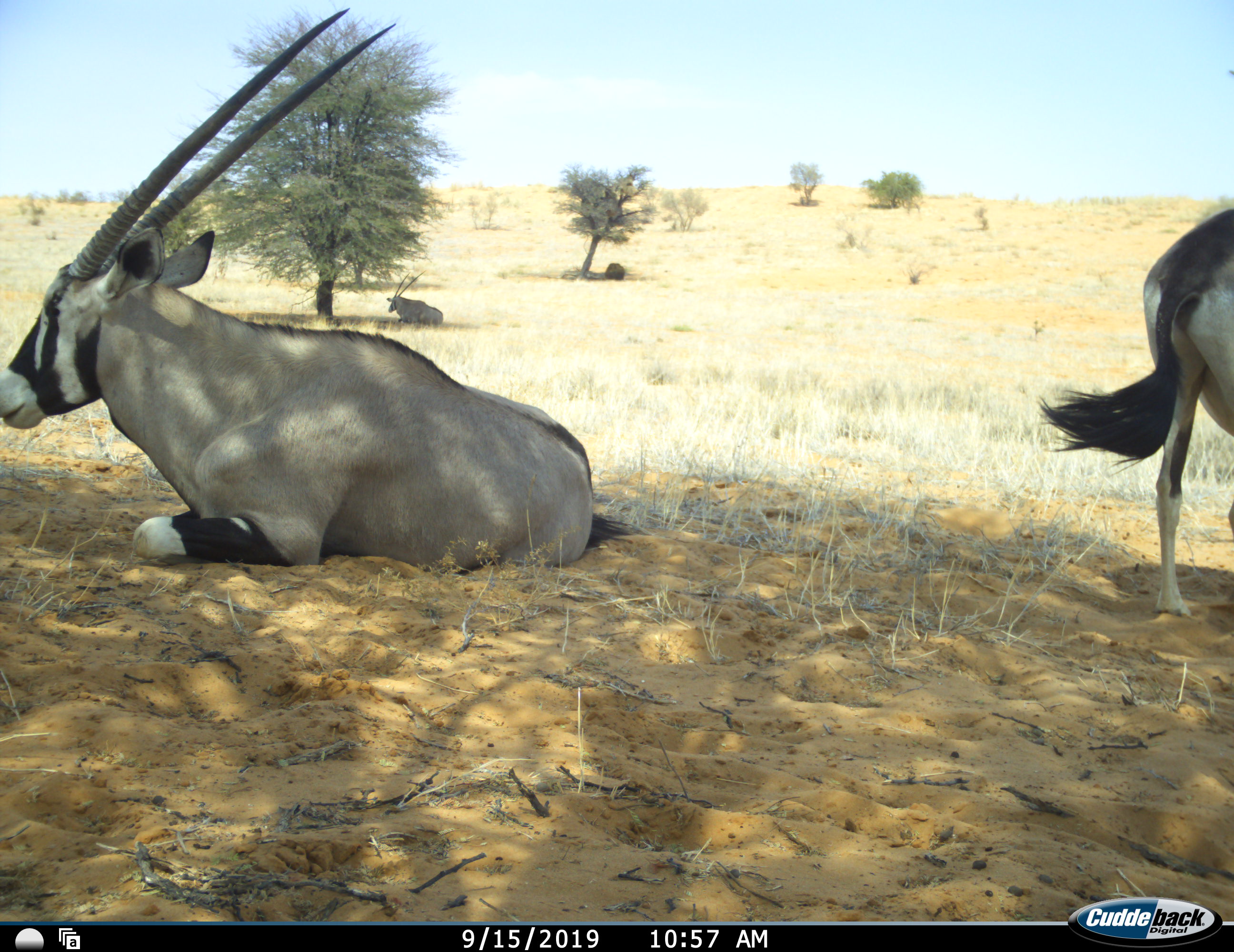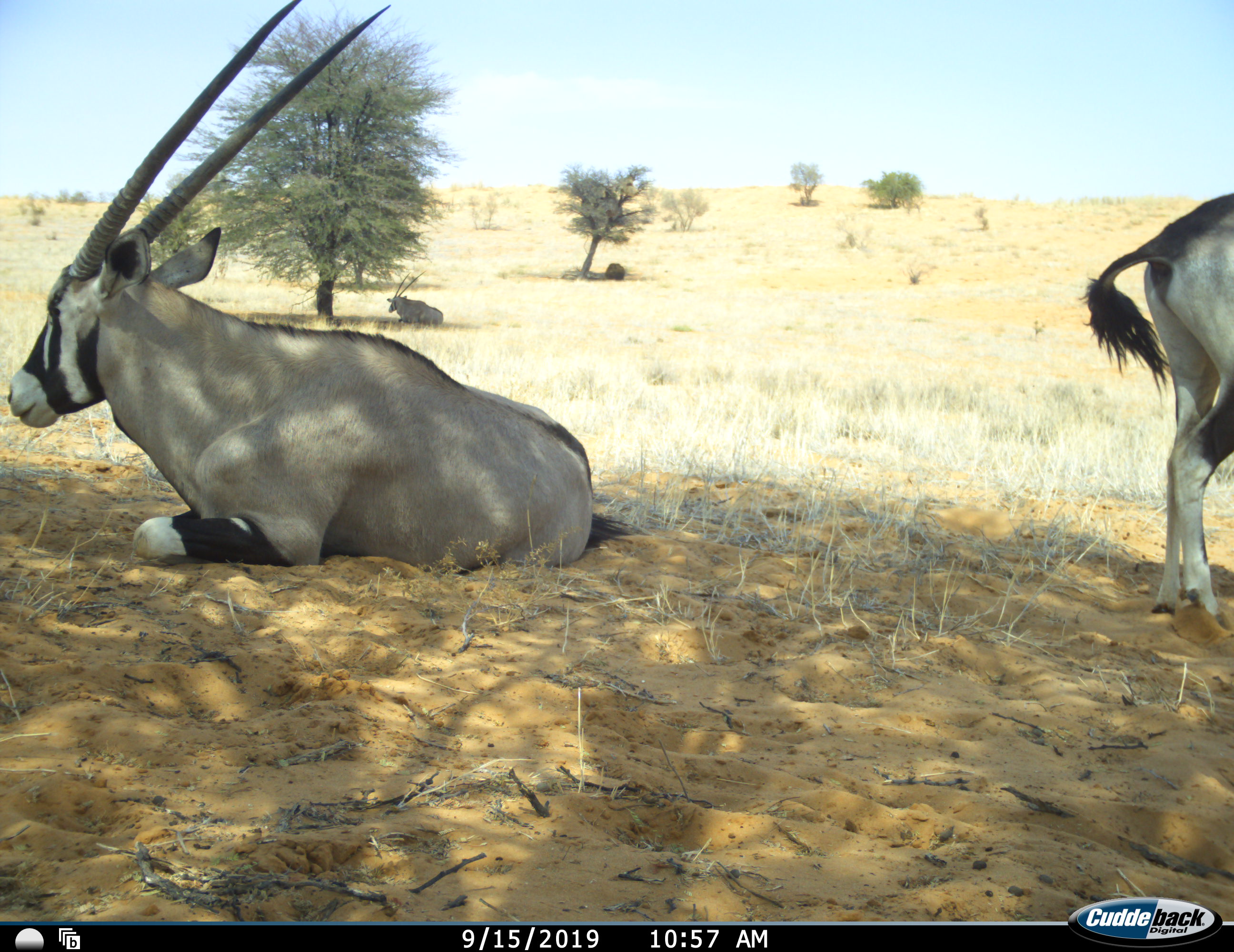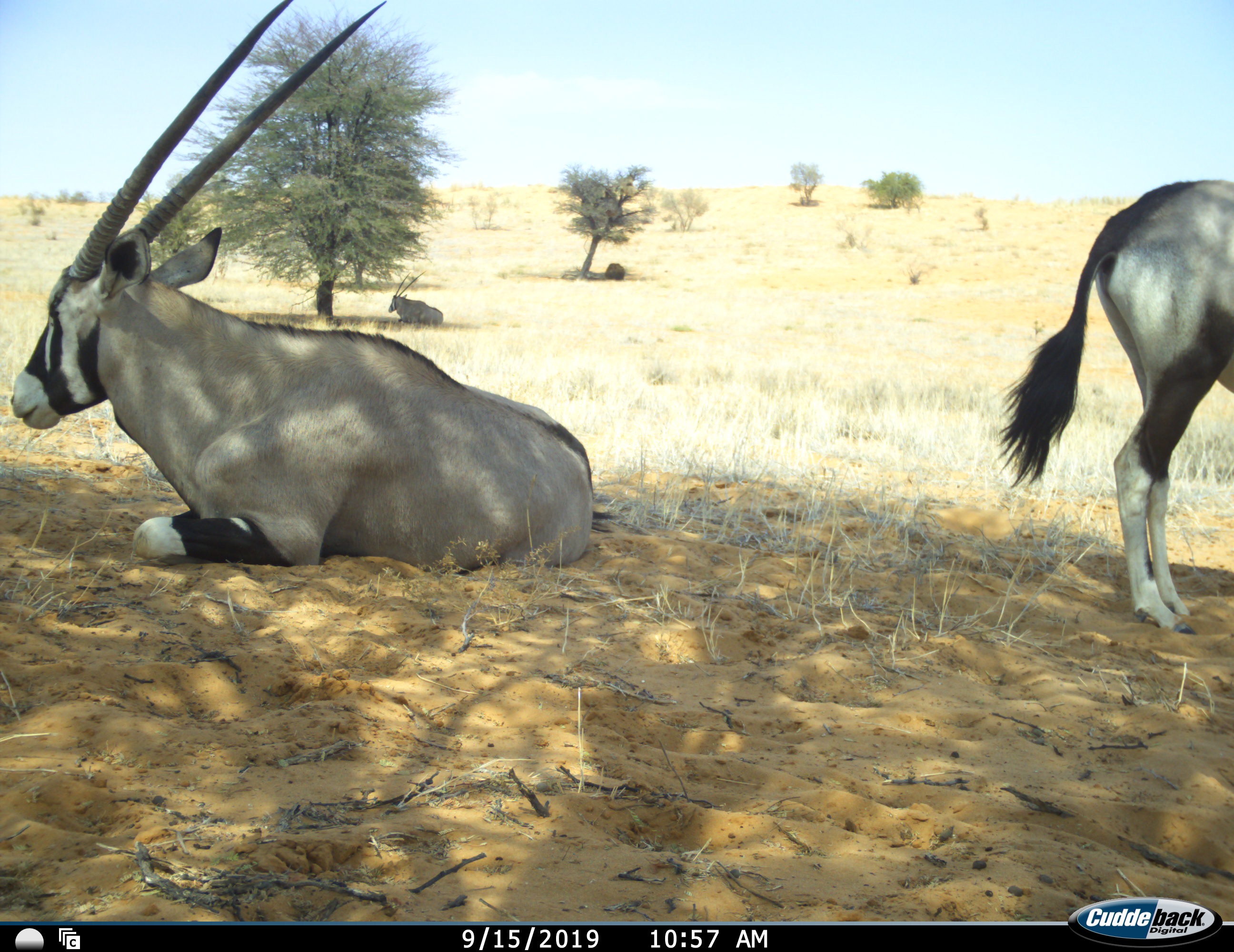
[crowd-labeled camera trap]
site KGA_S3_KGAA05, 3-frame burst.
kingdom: Animalia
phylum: Chordata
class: Mammalia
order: Artiodactyla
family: Bovidae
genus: Oryx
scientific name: Oryx gazella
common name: gemsbok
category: oryx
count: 3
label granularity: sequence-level